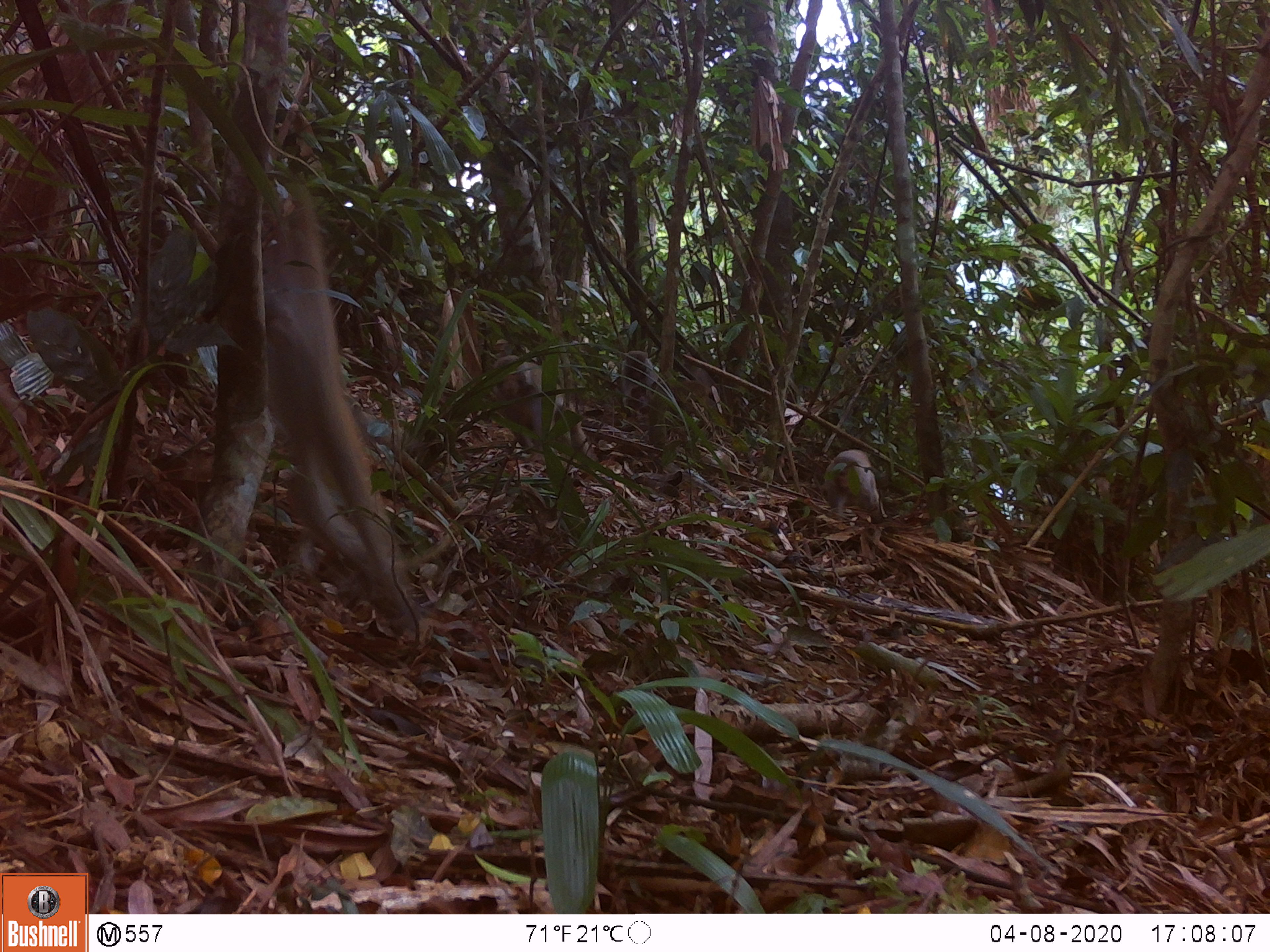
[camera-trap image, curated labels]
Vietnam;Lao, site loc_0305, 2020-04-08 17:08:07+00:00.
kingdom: Animalia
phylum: Chordata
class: Mammalia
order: Primates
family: Cercopithecidae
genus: Macaca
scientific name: Macaca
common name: macaques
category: assam or rhesus macaque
Assam or rhesus macaque (macaques) (Macaca). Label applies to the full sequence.